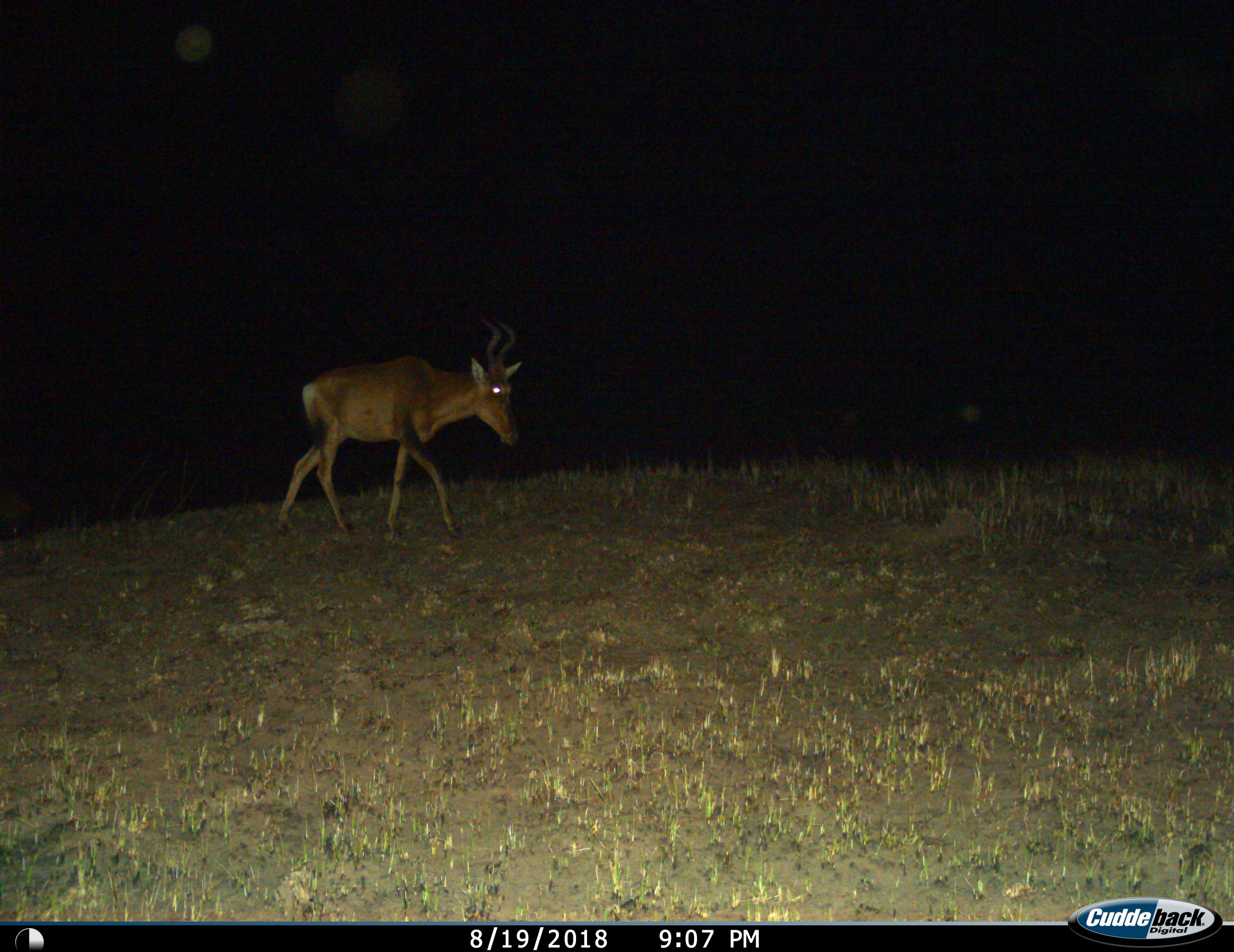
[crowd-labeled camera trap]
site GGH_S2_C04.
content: unidentified animal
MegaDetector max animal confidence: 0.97